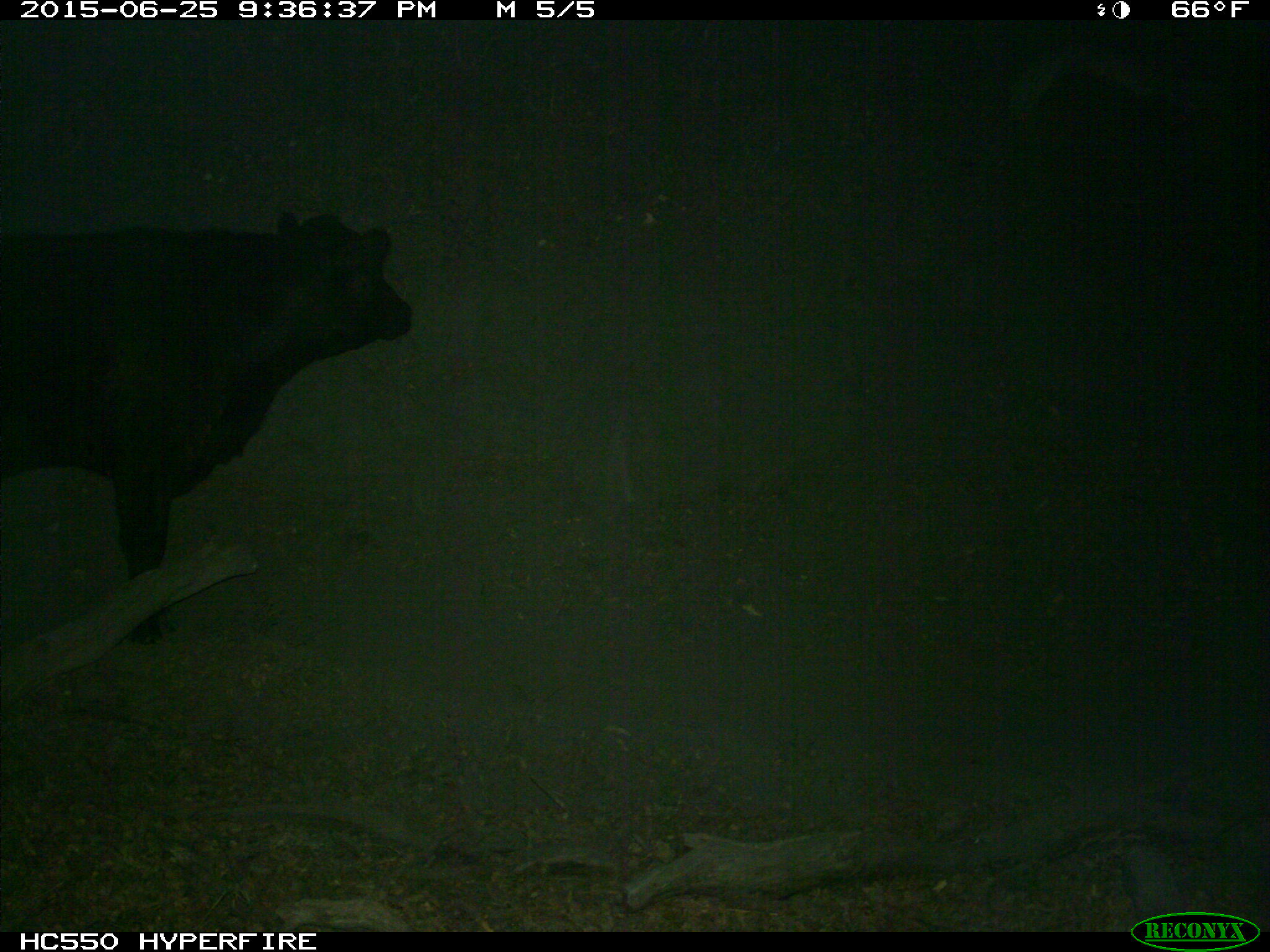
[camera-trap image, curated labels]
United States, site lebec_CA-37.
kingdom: Animalia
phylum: Chordata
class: Mammalia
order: Artiodactyla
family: Bovidae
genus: Bos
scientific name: Bos taurus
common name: domestic cow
Bos taurus (domestic cow).